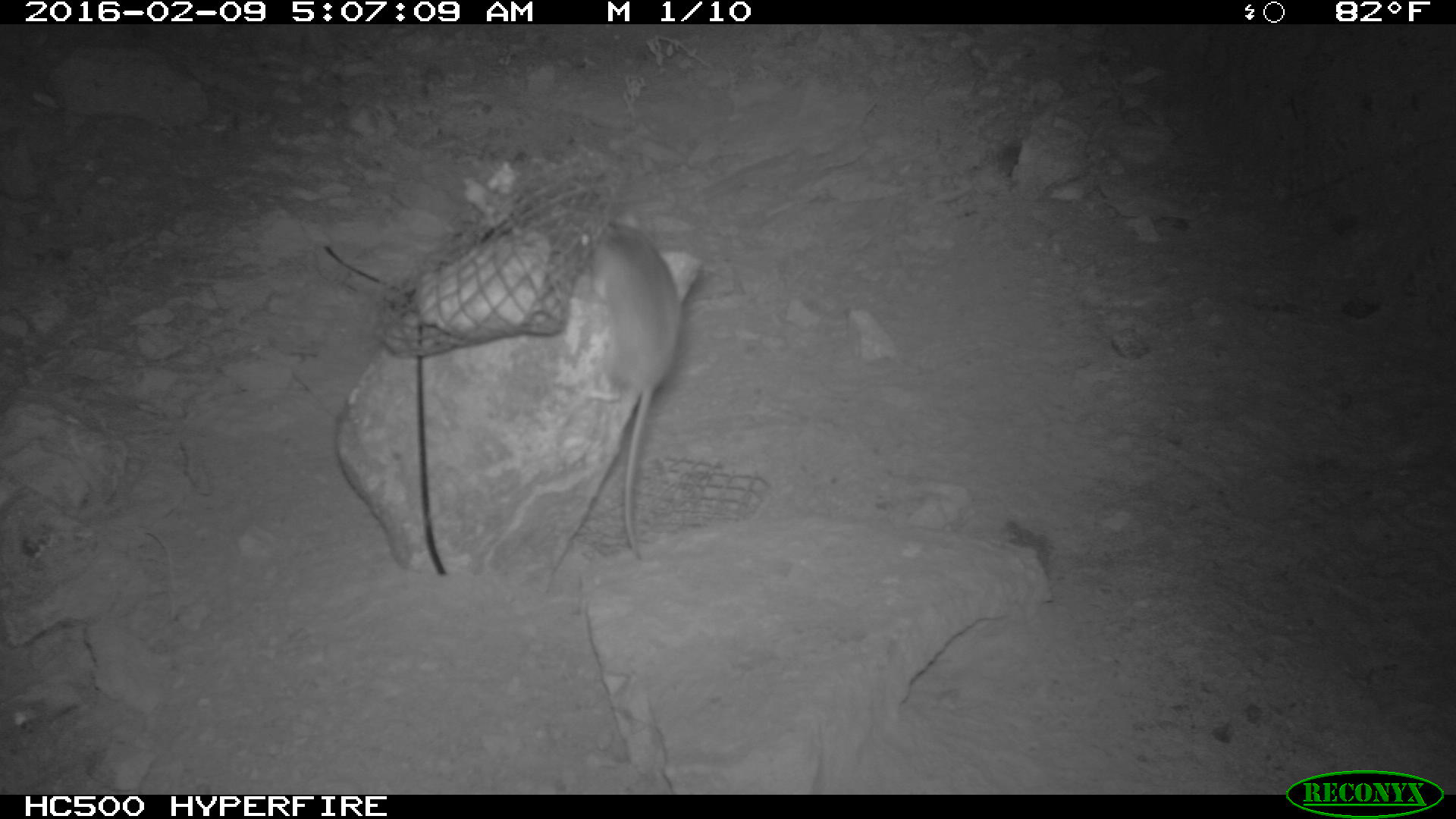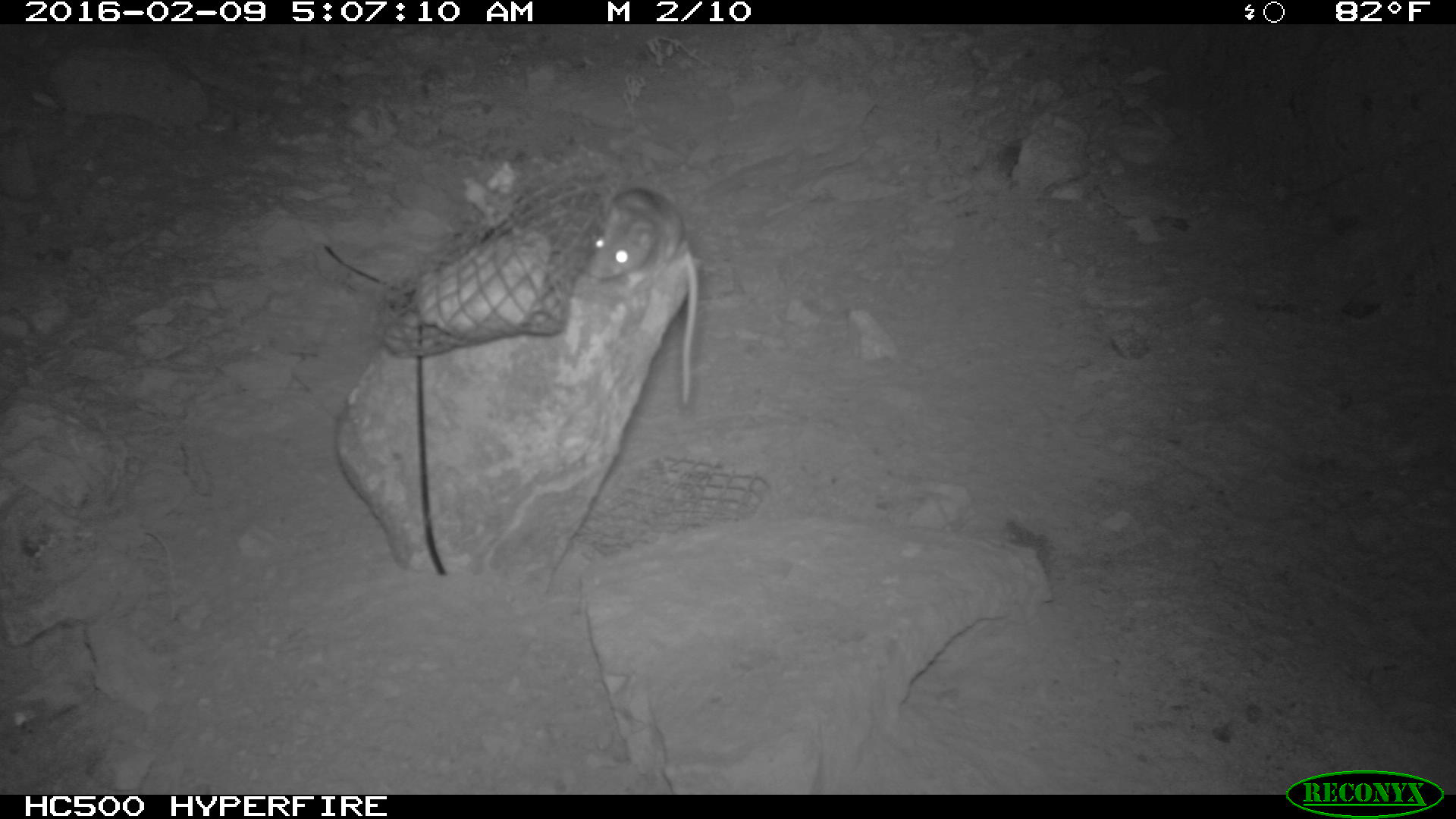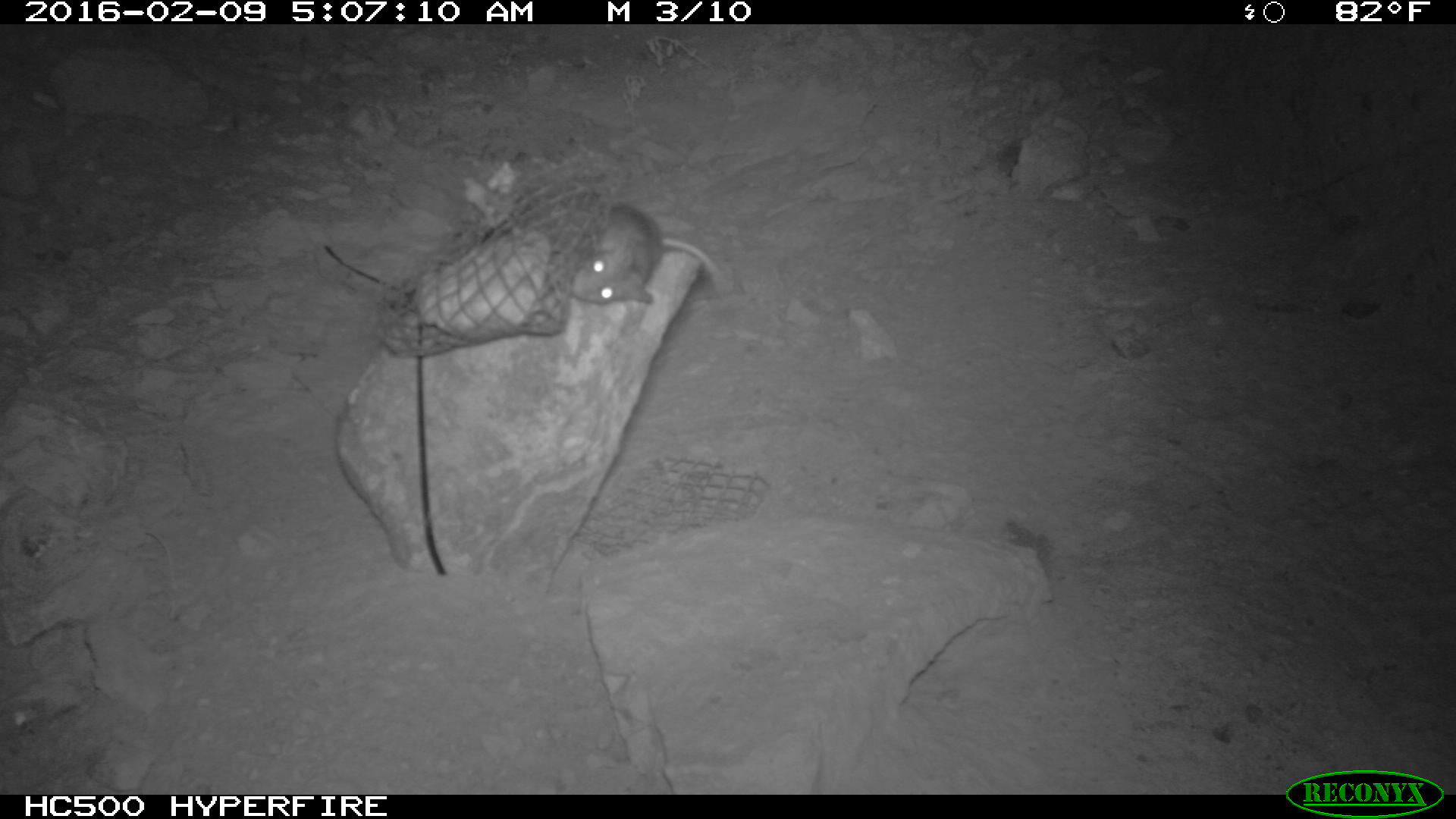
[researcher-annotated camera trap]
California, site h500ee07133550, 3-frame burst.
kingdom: Animalia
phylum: Chordata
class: Mammalia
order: Rodentia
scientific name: Rodentia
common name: rodent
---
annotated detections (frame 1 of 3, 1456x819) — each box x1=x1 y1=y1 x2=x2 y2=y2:
rodent: x1=579 y1=219 x2=682 y2=563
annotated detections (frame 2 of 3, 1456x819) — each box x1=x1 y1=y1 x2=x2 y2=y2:
rodent: x1=586 y1=188 x2=698 y2=404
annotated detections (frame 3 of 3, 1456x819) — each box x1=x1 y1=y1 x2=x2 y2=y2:
rodent: x1=566 y1=200 x2=726 y2=318